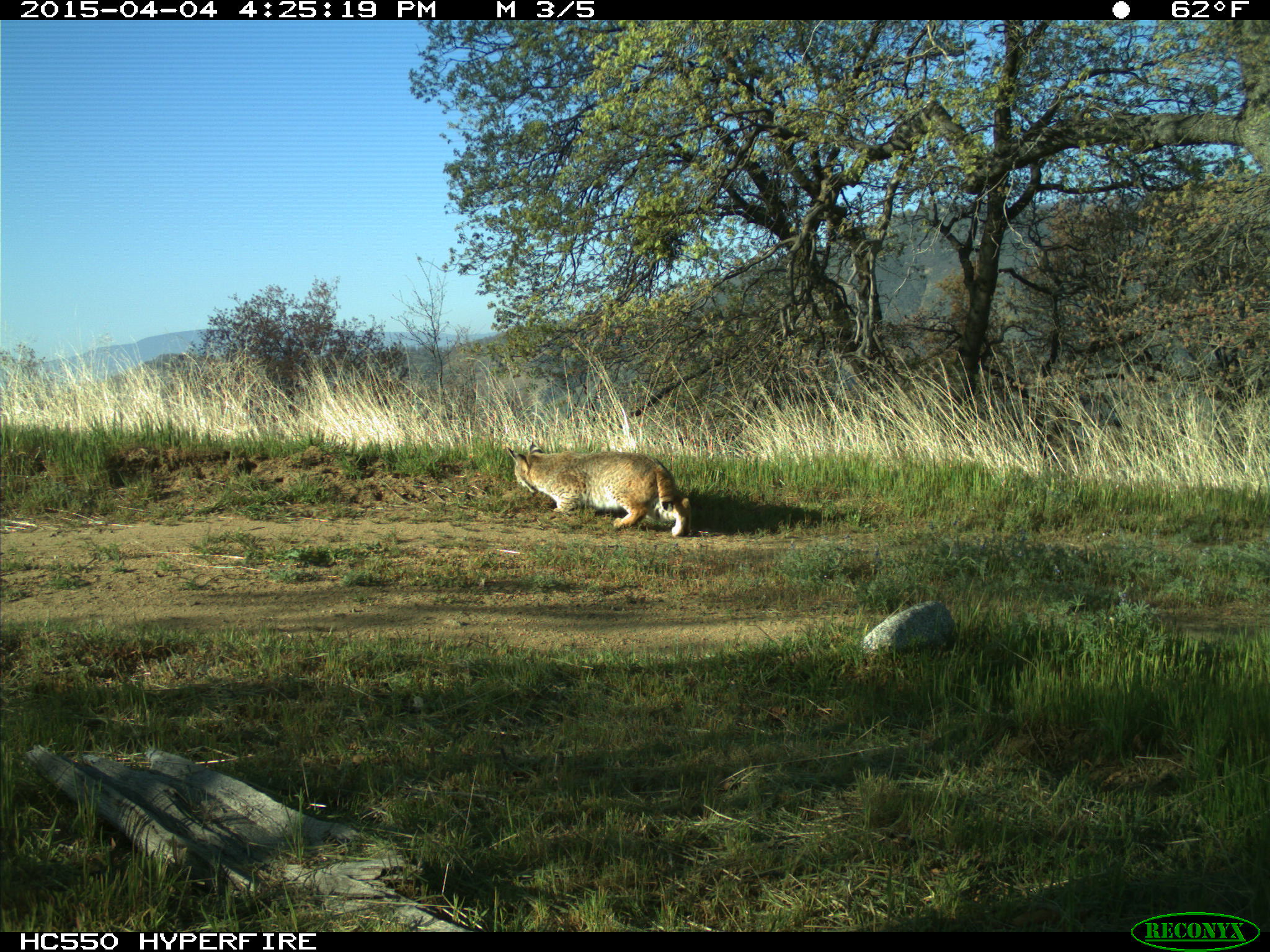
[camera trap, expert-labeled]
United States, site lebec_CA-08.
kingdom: Animalia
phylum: Chordata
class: Mammalia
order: Carnivora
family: Felidae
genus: Lynx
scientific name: Lynx rufus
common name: bobcat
Lynx rufus (bobcat).